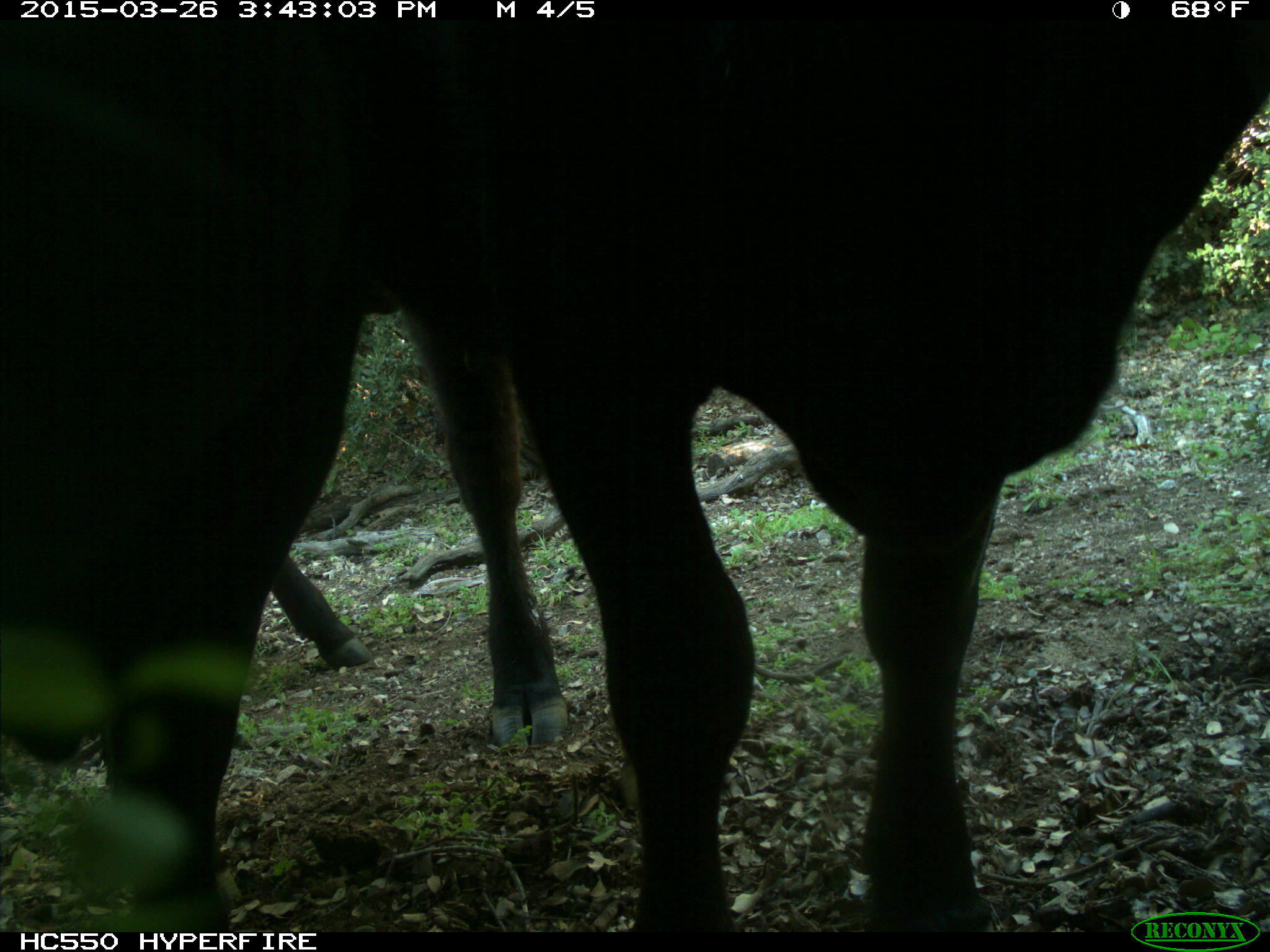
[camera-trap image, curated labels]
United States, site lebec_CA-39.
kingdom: Animalia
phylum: Chordata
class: Mammalia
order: Artiodactyla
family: Bovidae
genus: Bos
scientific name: Bos taurus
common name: domestic cow